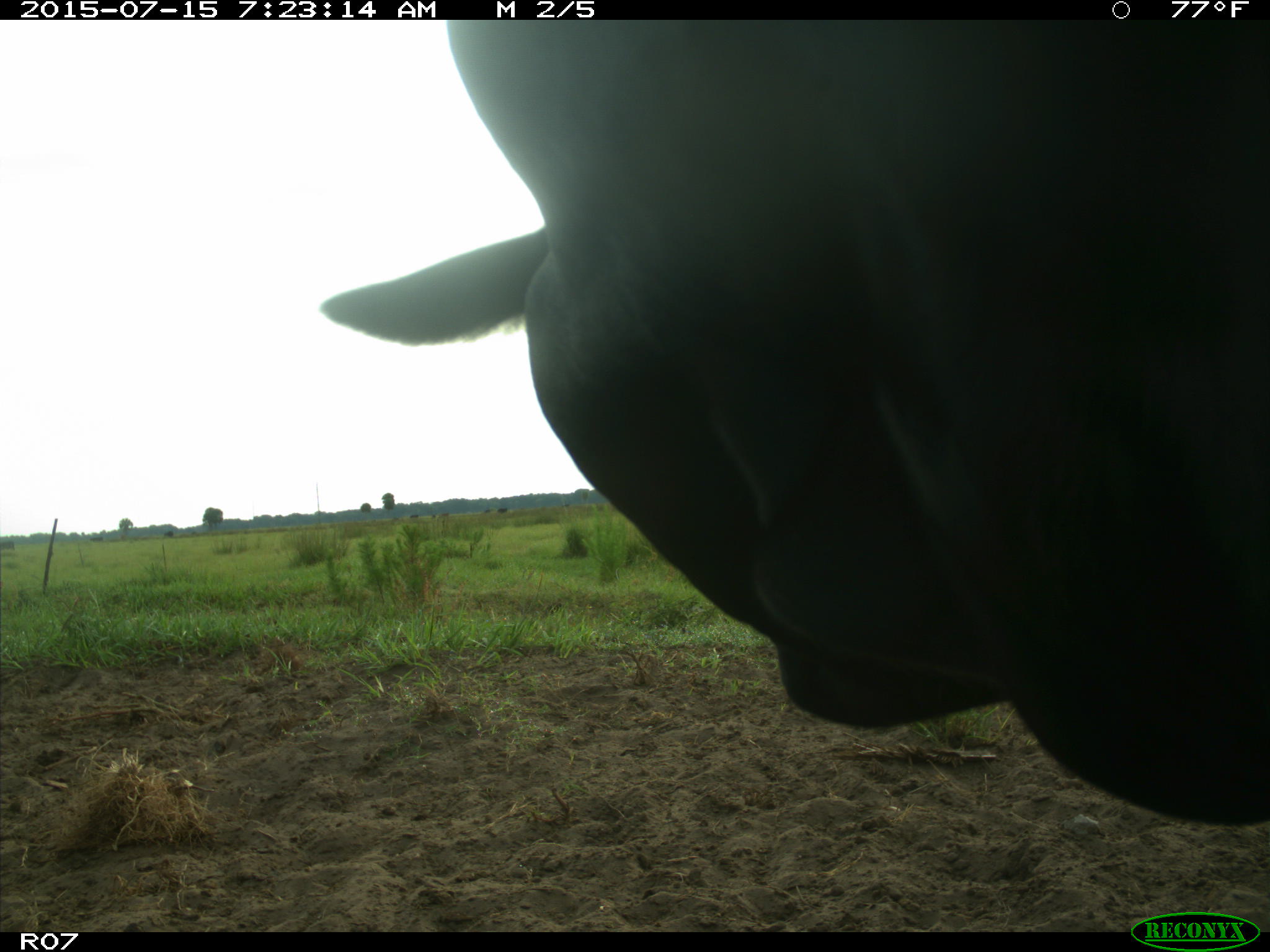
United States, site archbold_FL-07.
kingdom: Animalia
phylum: Chordata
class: Mammalia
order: Artiodactyla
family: Bovidae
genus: Bos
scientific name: Bos taurus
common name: domestic cow